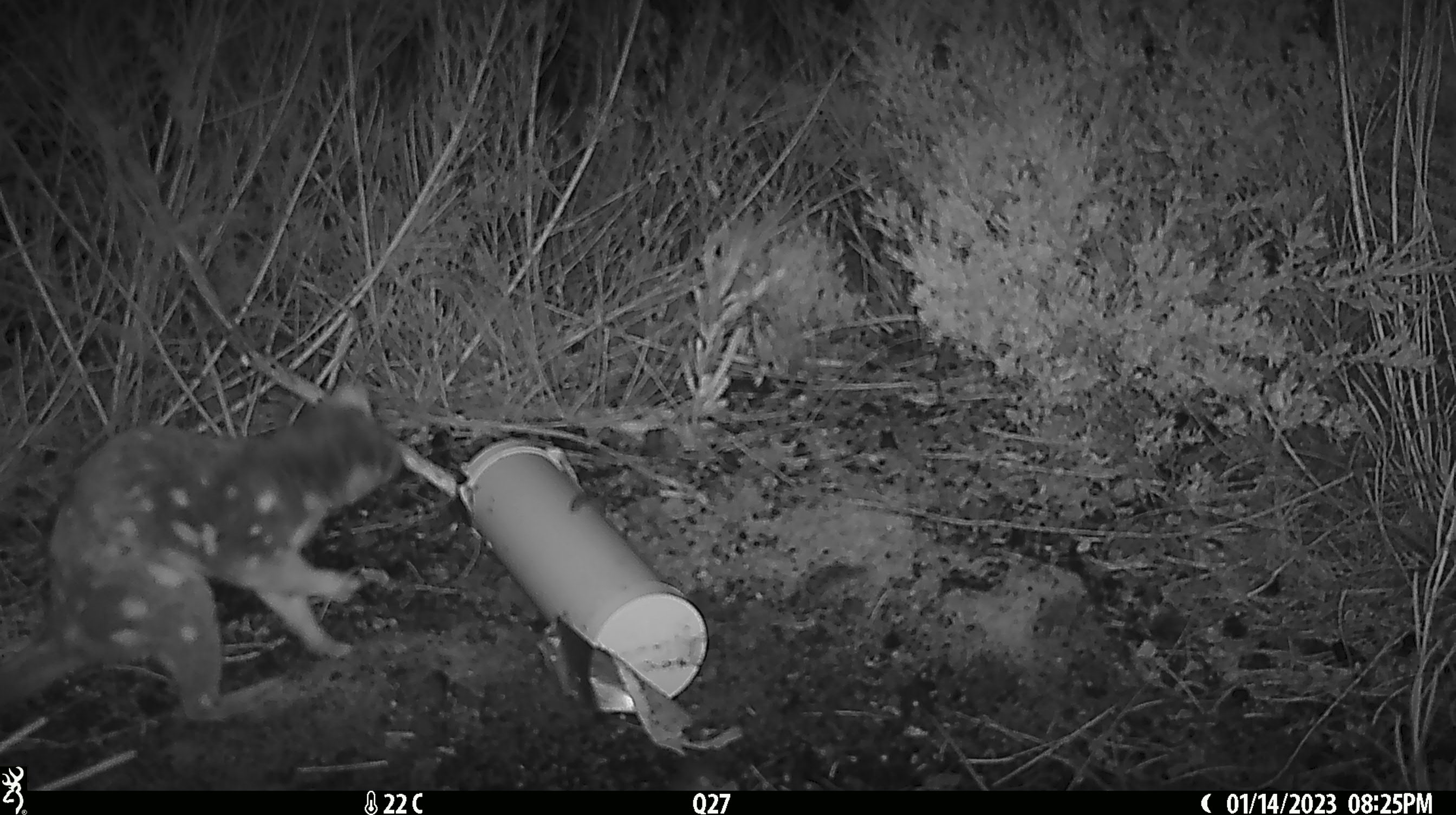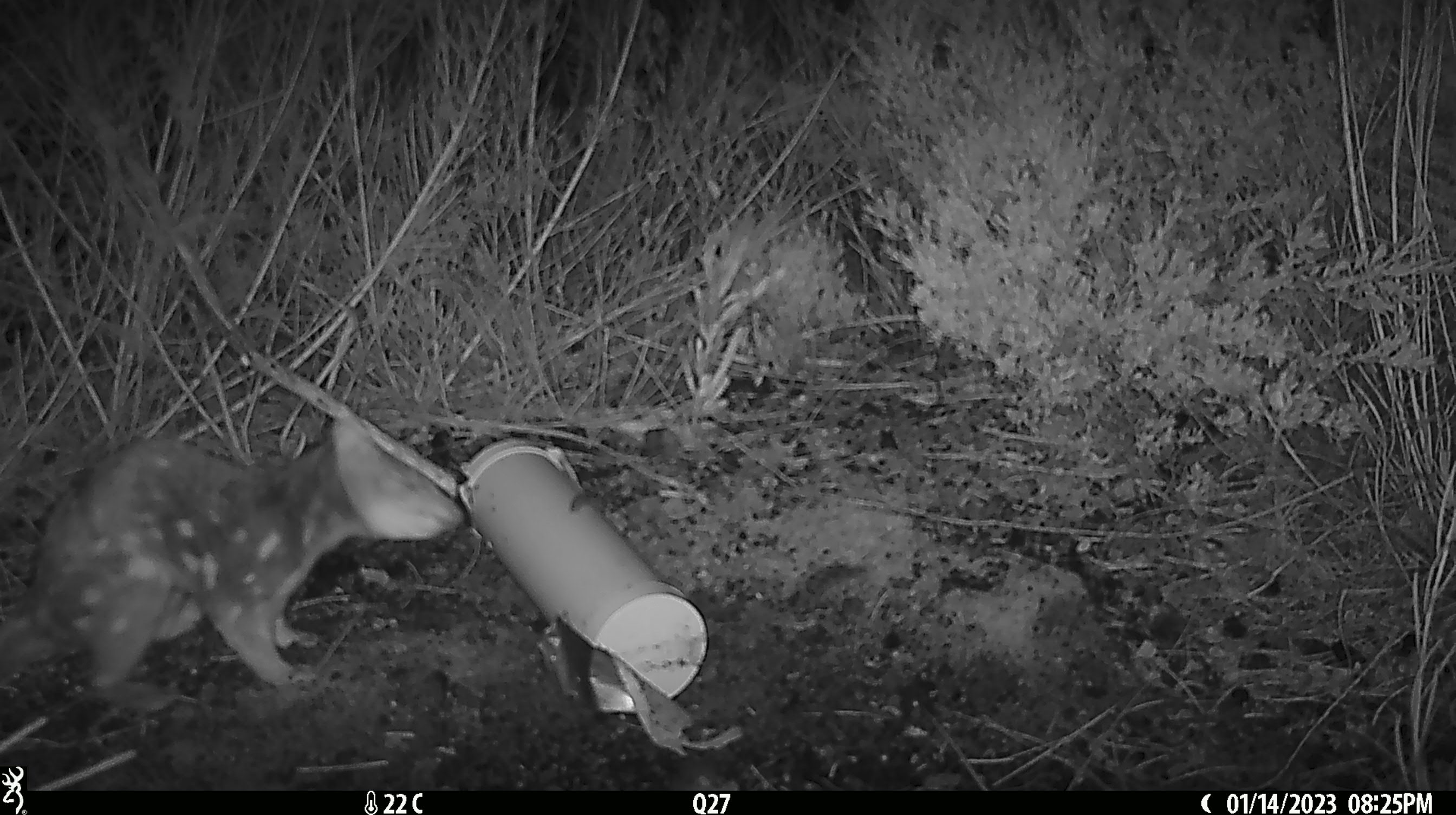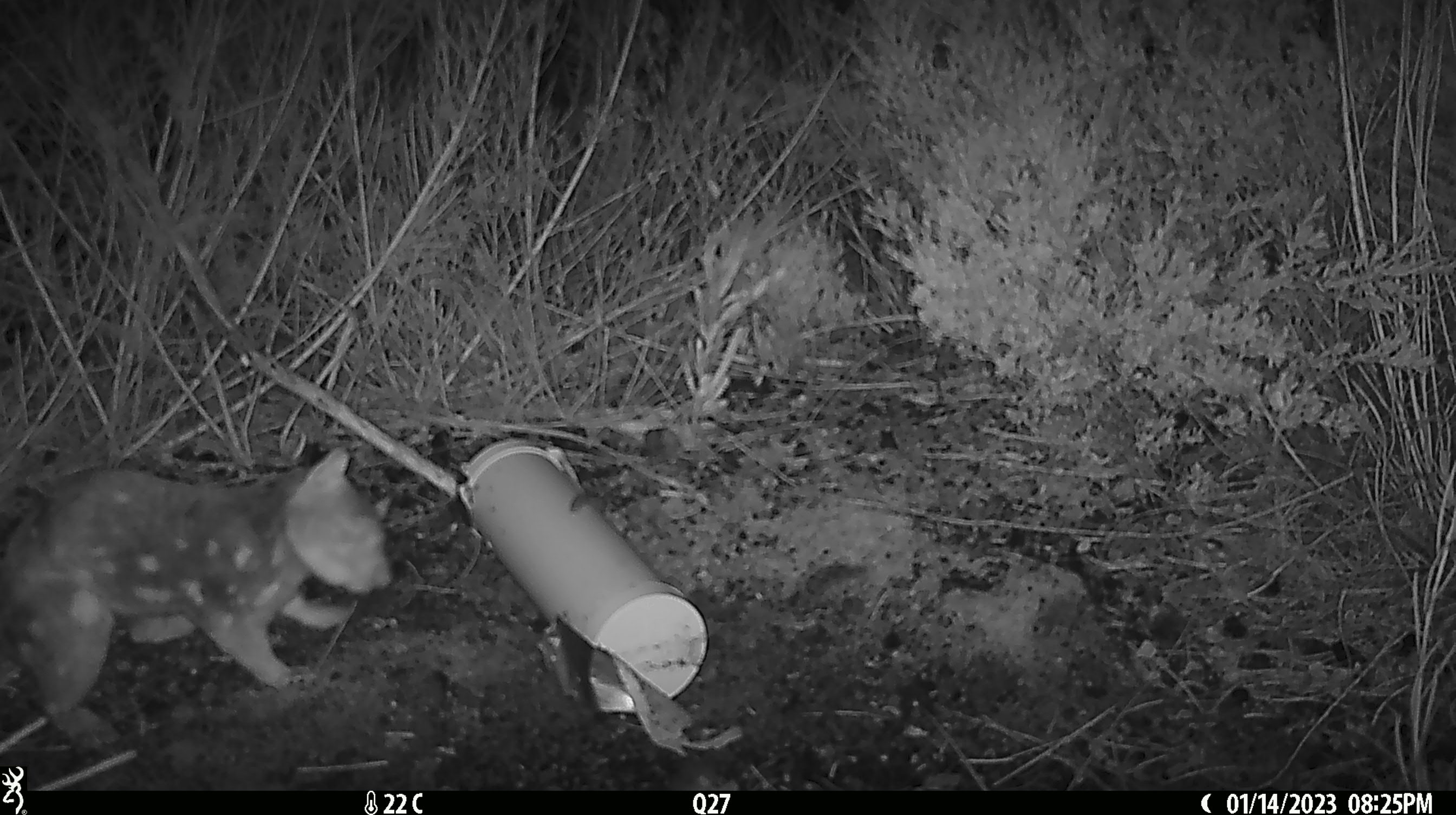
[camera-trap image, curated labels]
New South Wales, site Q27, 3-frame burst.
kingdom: Animalia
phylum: Chordata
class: Mammalia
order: Dasyuromorphia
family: Dasyuridae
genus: Dasyurus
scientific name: Dasyurus maculatus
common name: spotted-tailed quoll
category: quoll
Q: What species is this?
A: Quoll (spotted-tailed quoll) (Dasyurus maculatus).